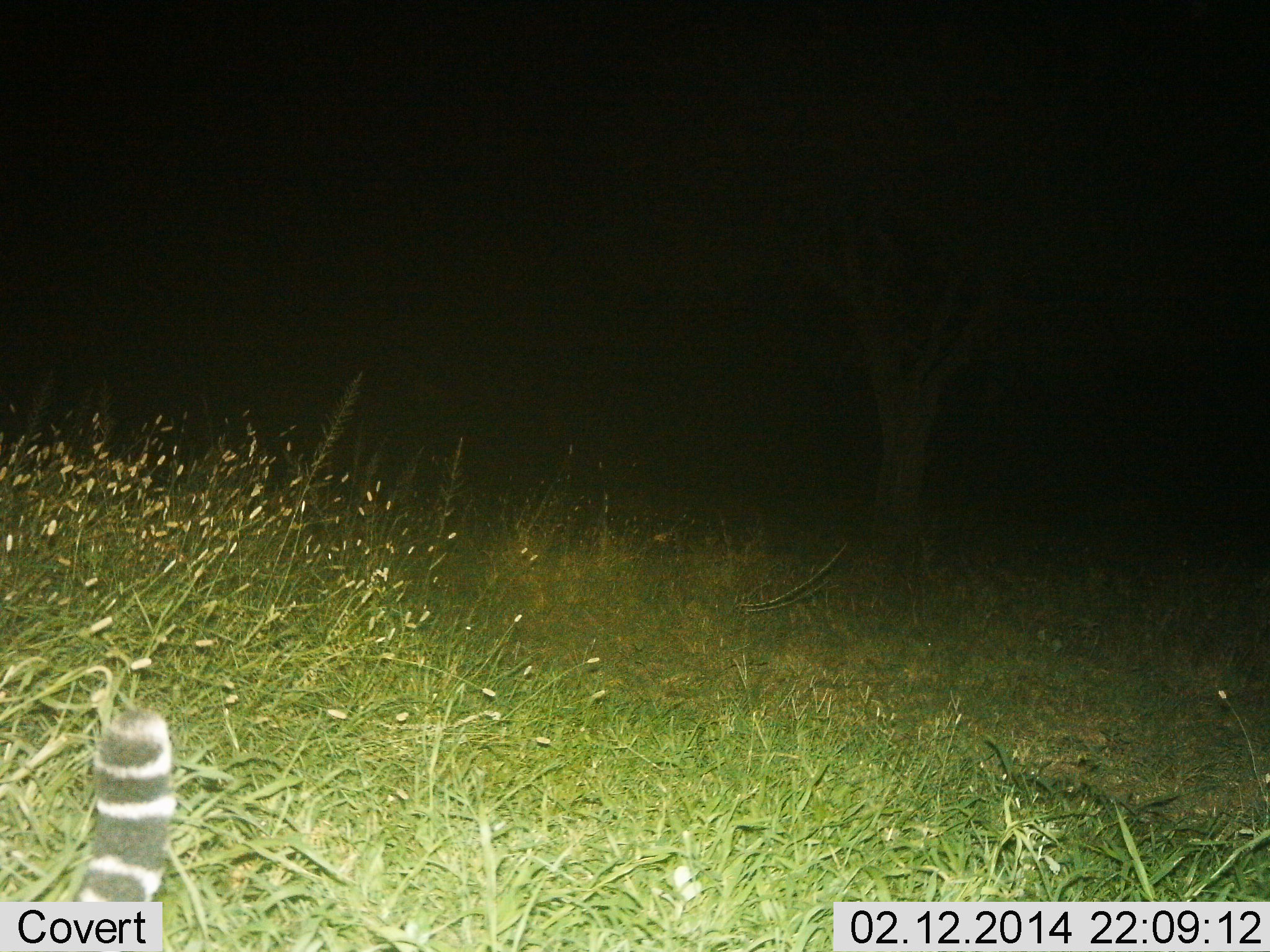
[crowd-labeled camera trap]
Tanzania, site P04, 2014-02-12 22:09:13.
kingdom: Animalia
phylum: Chordata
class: Mammalia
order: Carnivora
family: Viverridae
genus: Genetta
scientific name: Genetta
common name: genet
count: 1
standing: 50%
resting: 0%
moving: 50%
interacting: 0%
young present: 0%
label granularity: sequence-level